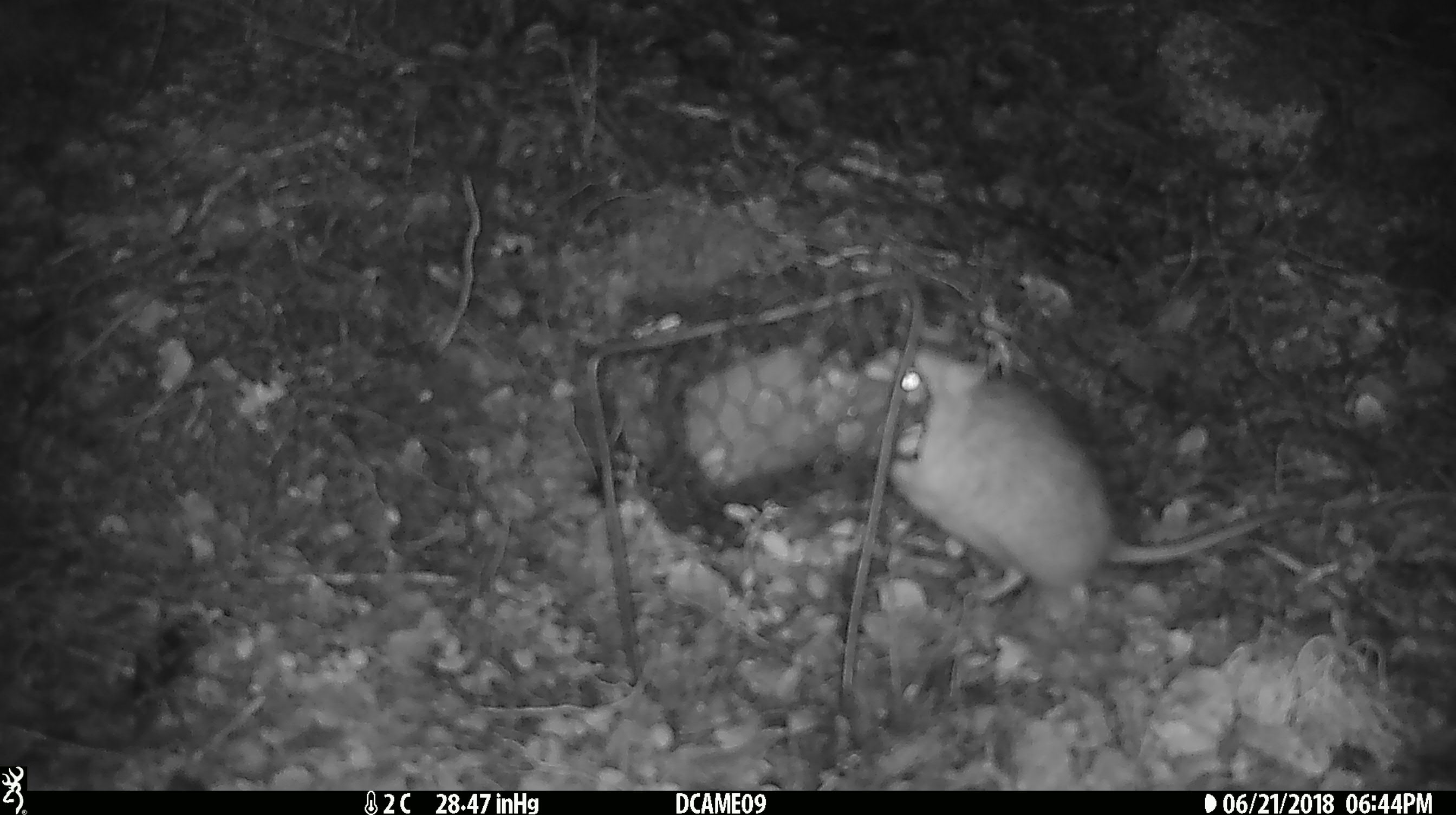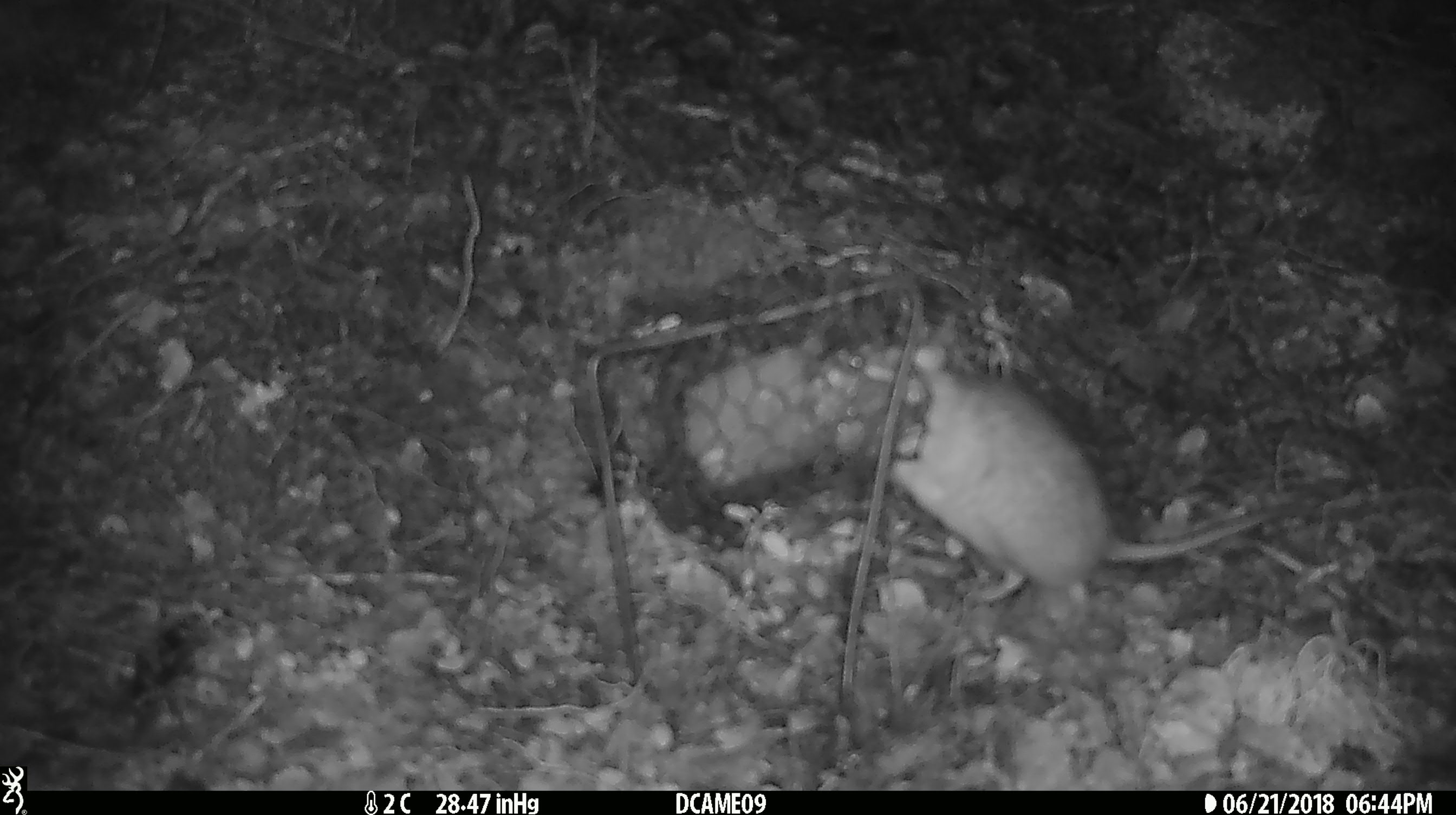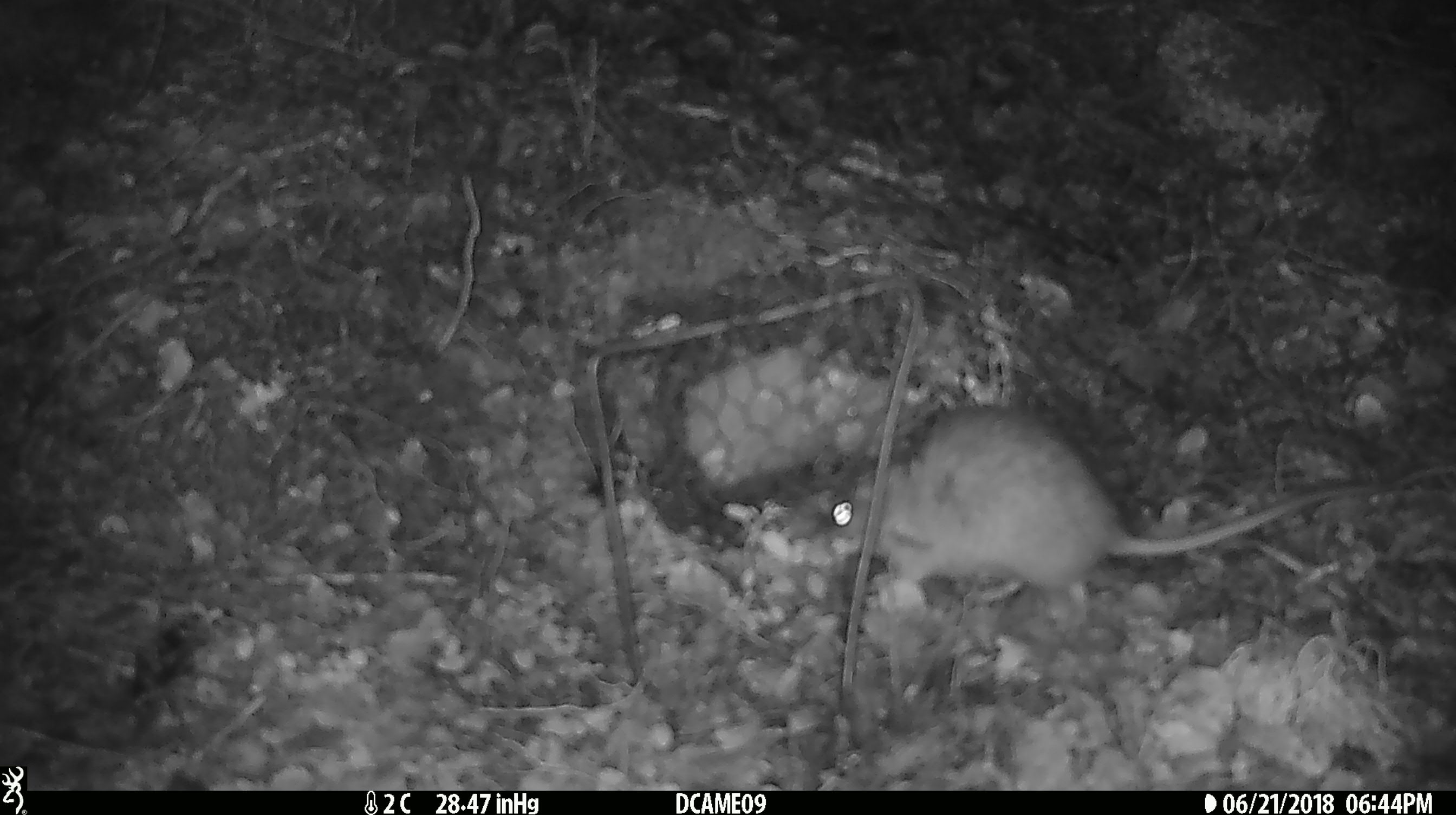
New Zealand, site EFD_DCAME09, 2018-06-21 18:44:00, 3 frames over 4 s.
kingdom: Animalia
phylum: Chordata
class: Mammalia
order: Rodentia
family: Muridae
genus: Rattus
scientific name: Rattus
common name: rat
Rat (Rattus).